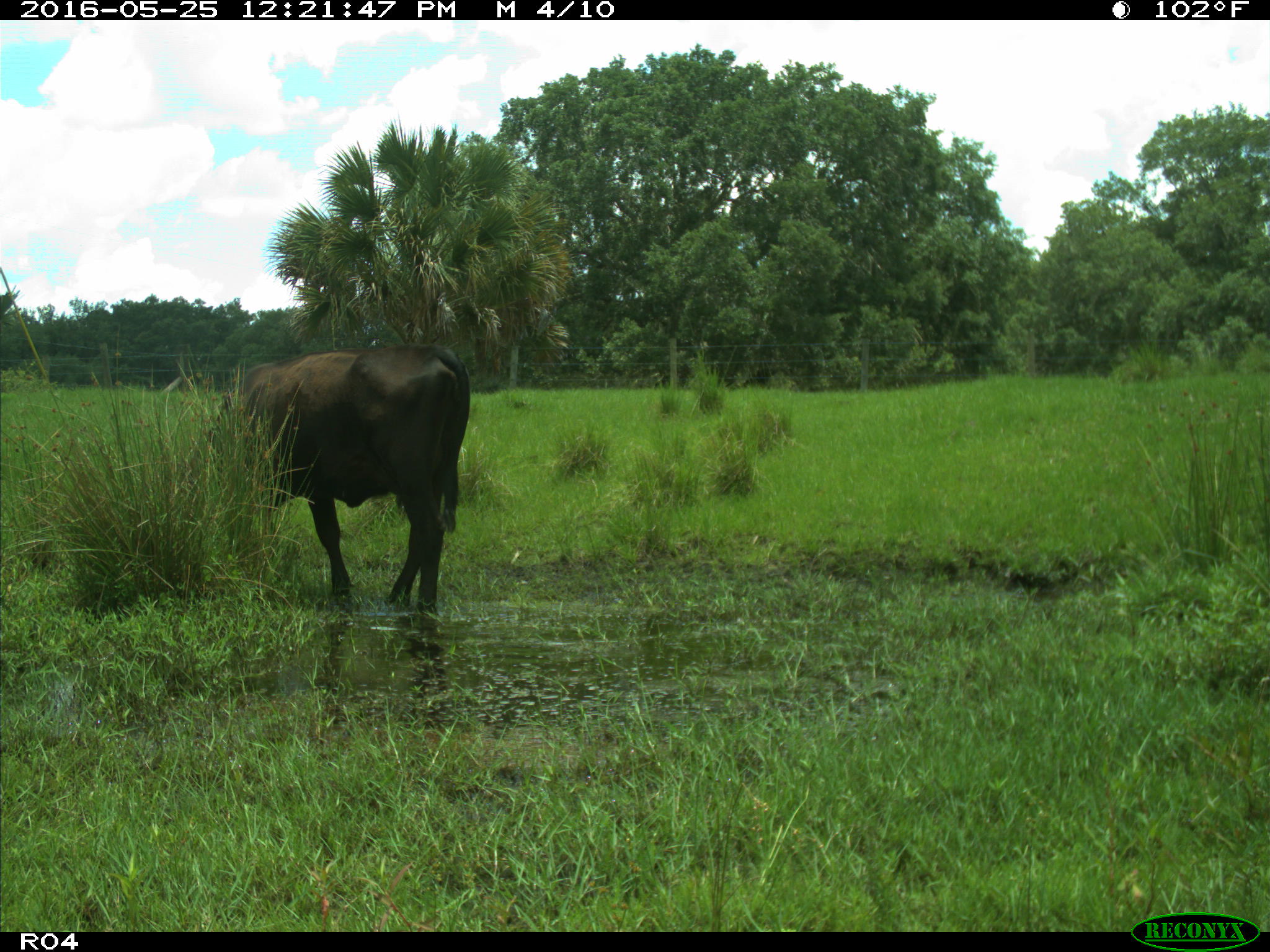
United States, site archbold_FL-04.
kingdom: Animalia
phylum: Chordata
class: Mammalia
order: Artiodactyla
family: Bovidae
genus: Bos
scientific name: Bos taurus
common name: domestic cow